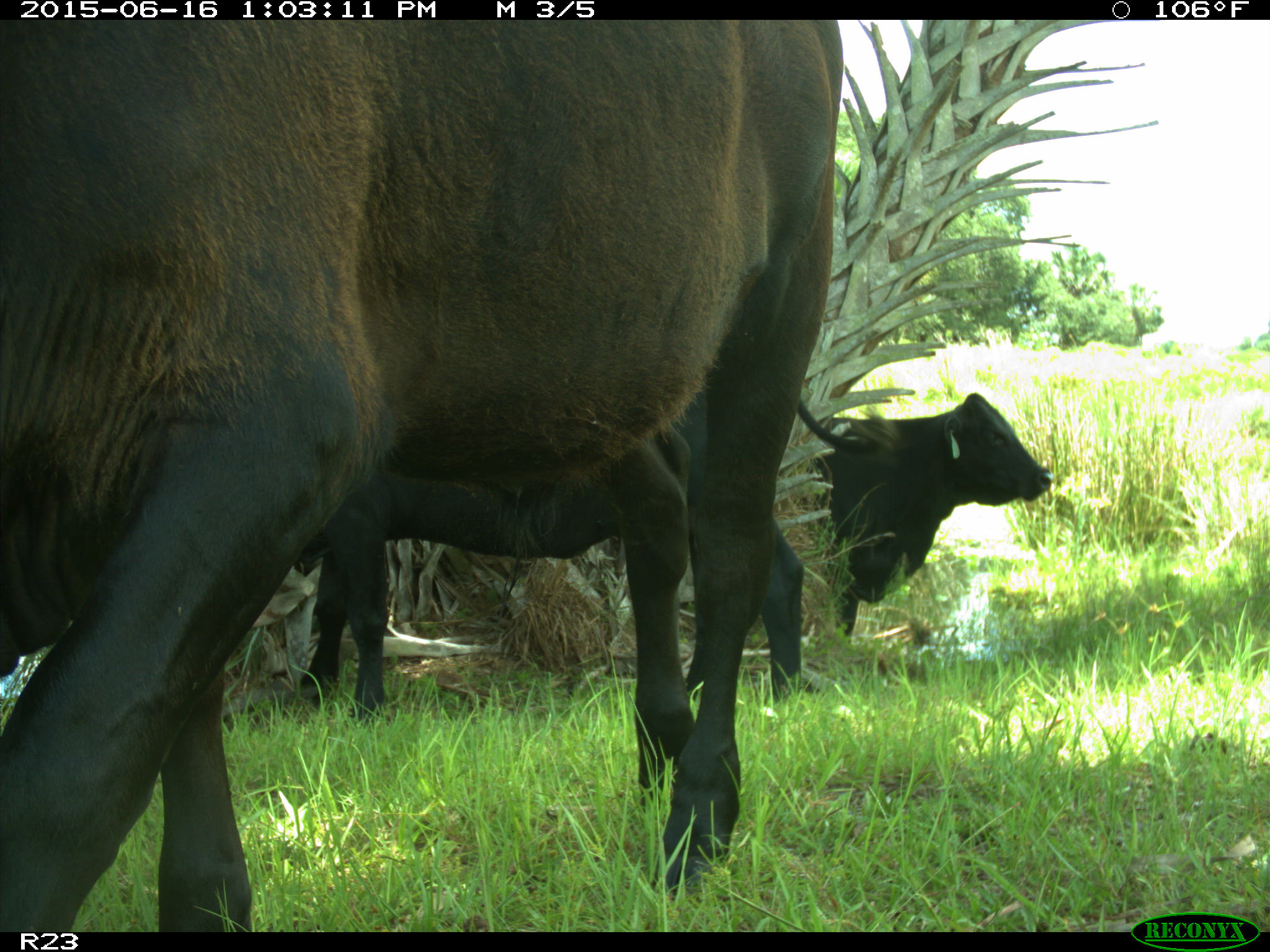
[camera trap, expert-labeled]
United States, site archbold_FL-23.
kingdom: Animalia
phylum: Chordata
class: Mammalia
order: Artiodactyla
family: Bovidae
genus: Bos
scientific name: Bos taurus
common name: domestic cow